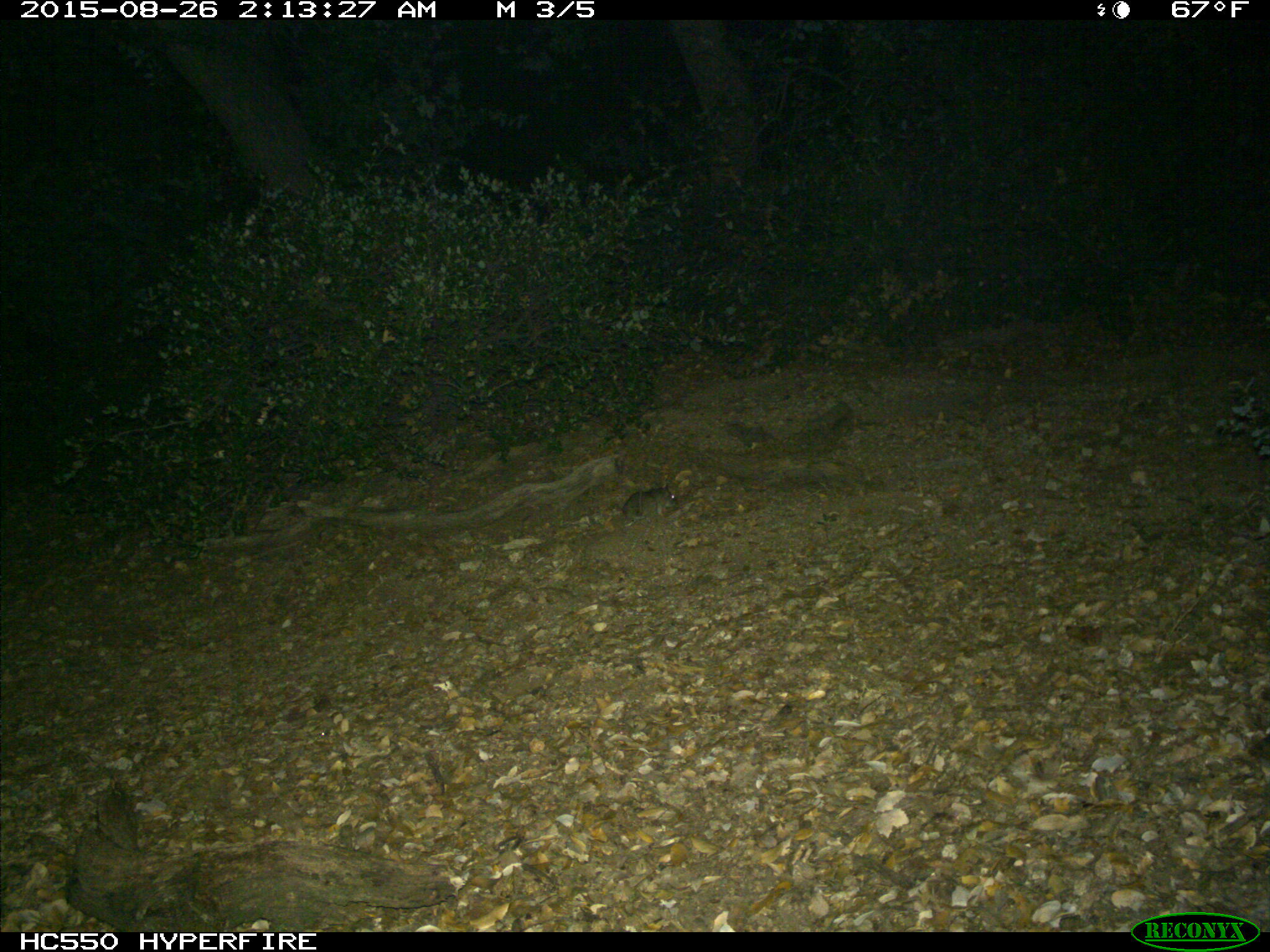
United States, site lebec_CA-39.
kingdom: Animalia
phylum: Chordata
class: Mammalia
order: Rodentia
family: Cricetidae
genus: Neotoma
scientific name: Neotoma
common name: pack rat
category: unidentified pack rat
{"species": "unidentified pack rat (pack rat) (Neotoma)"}